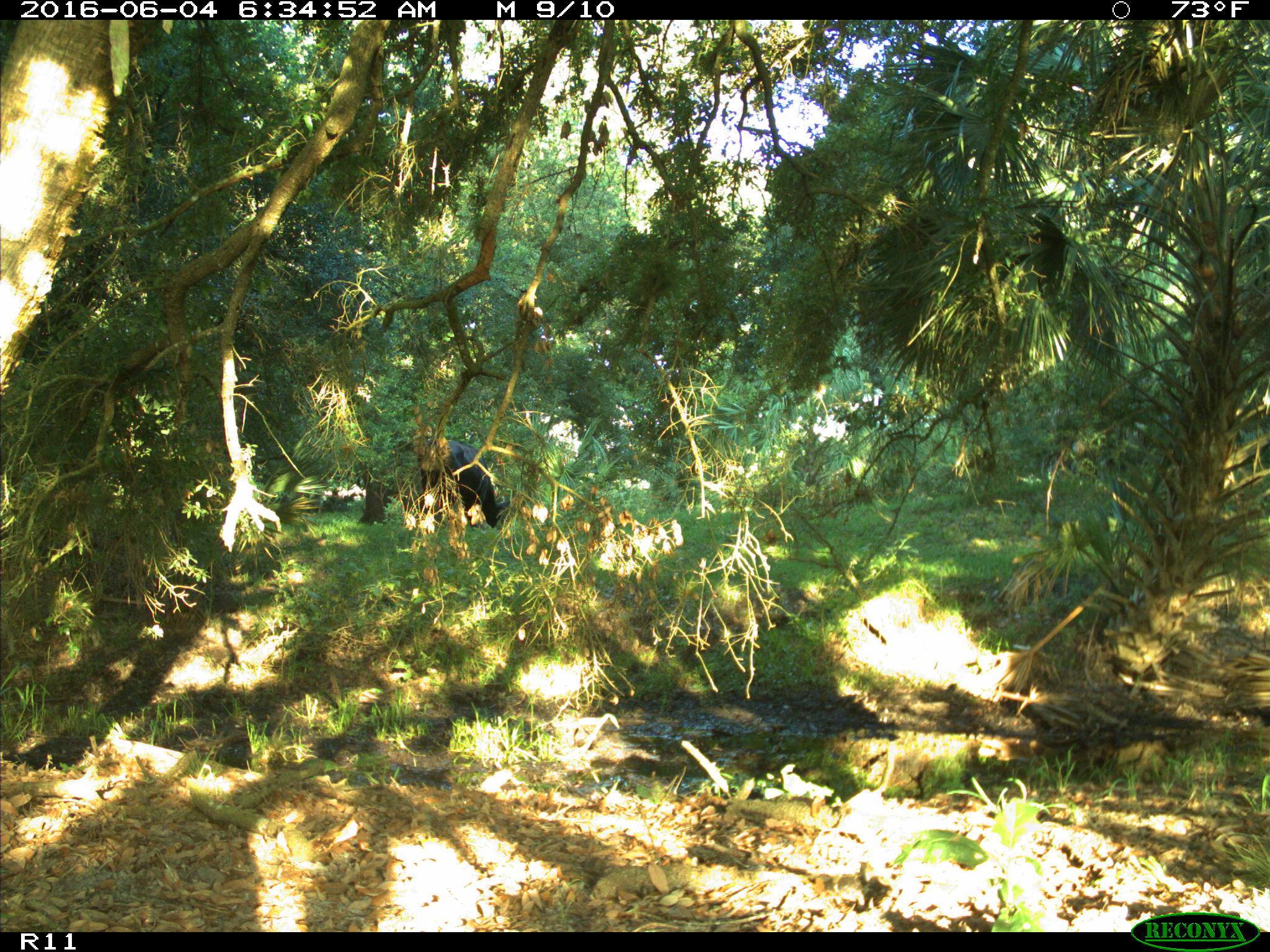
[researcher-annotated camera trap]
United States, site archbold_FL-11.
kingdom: Animalia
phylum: Chordata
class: Mammalia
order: Artiodactyla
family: Bovidae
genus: Bos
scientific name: Bos taurus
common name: domestic cow